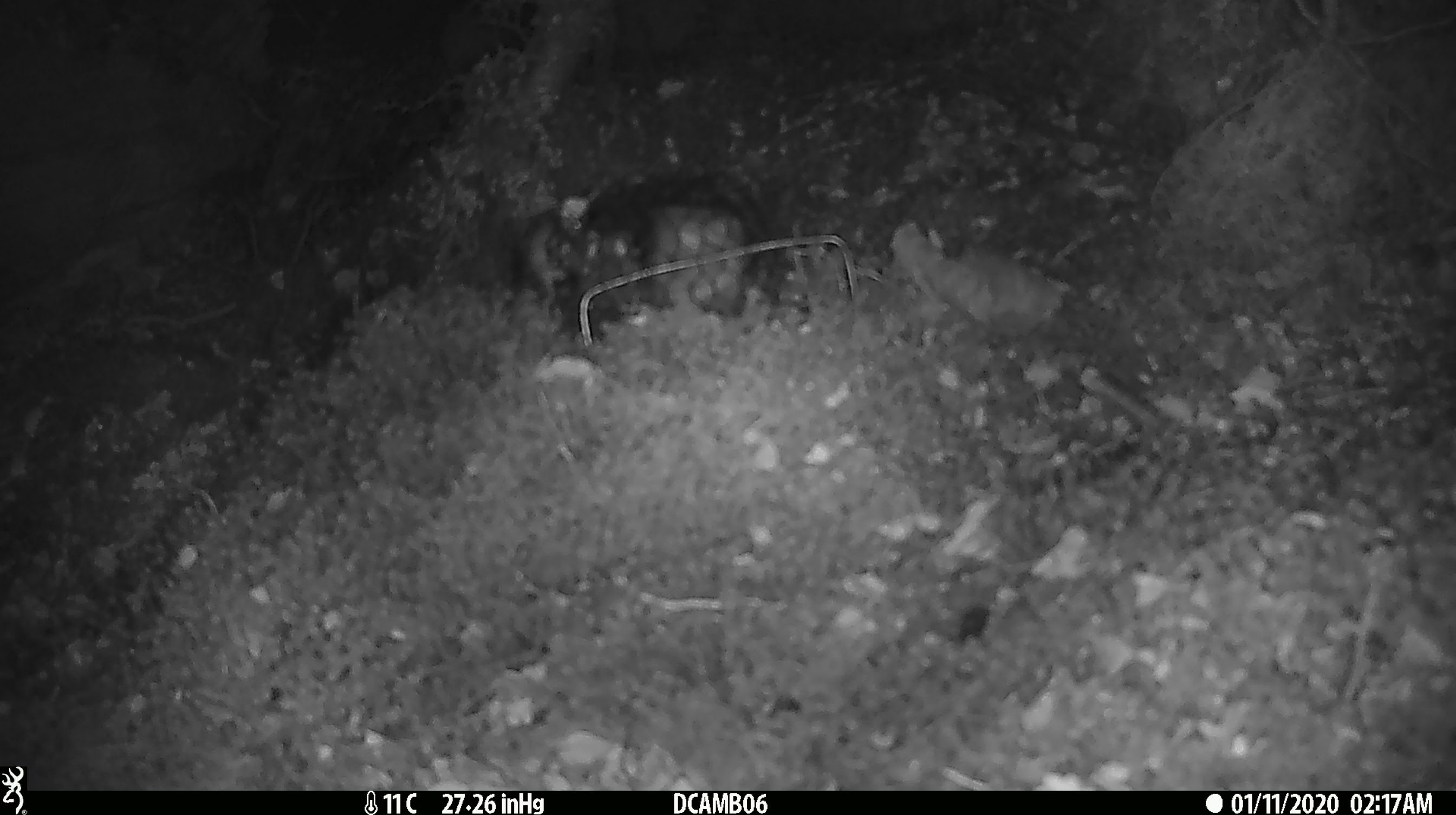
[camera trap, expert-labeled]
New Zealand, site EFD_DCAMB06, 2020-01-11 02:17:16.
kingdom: Animalia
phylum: Chordata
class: Mammalia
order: Rodentia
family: Muridae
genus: Mus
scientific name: Mus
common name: mouse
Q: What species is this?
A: Mouse (Mus).